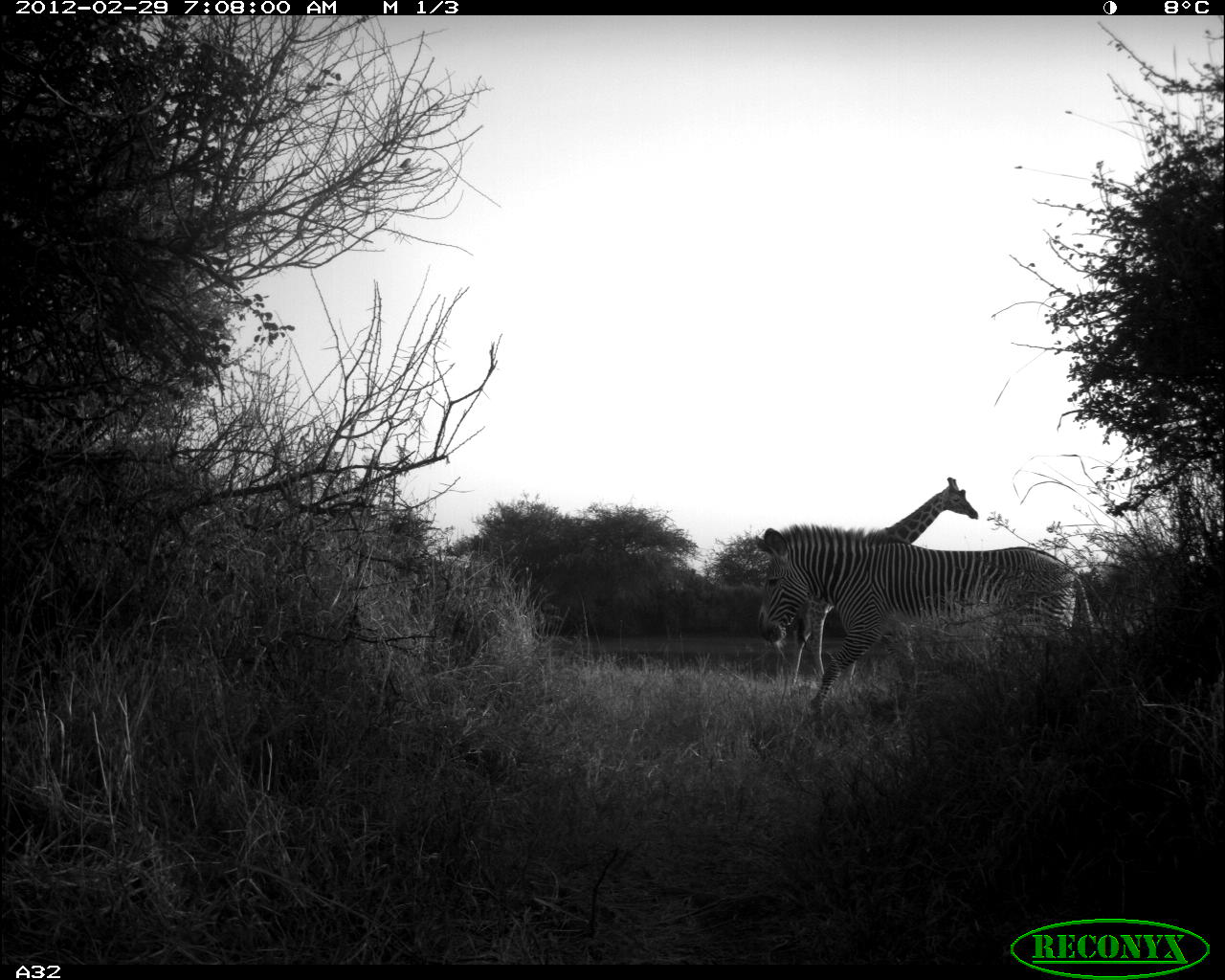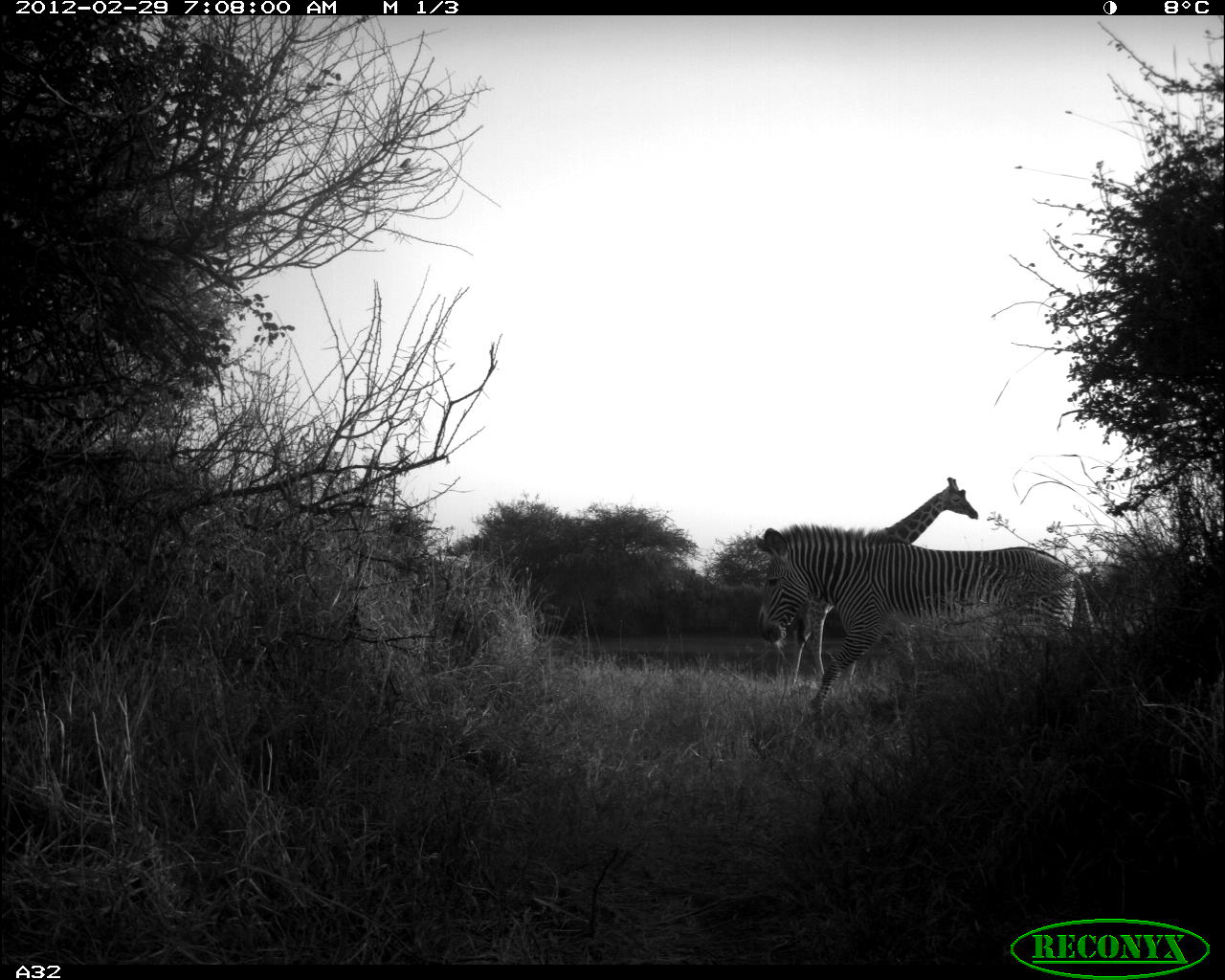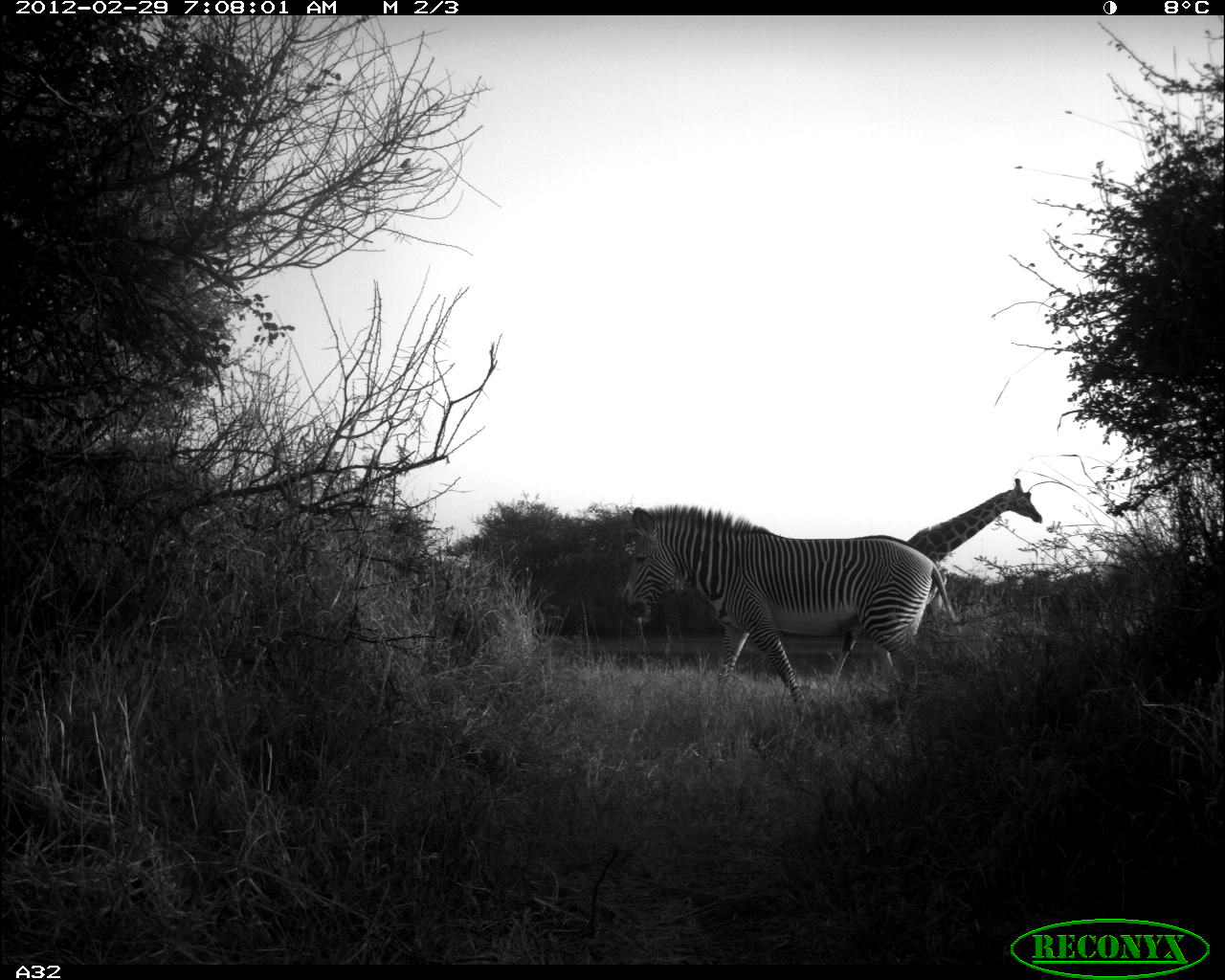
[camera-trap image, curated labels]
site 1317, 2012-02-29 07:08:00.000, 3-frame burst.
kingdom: Animalia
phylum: Chordata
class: Mammalia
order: Perissodactyla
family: Equidae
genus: Equus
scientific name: Equus grevyi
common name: grévy's zebra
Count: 1.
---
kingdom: Animalia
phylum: Chordata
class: Mammalia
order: Artiodactyla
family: Giraffidae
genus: Giraffa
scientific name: Giraffa camelopardalis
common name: giraffe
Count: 1.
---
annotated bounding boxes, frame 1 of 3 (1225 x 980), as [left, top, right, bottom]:
equus grevyi: [753, 523, 1095, 716]; [770, 476, 978, 701]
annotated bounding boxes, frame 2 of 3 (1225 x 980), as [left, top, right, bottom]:
giraffa camelopardalis: [753, 524, 1087, 712]; [785, 476, 978, 695]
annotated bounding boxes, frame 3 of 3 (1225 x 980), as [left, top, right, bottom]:
equus grevyi: [621, 505, 961, 722]; [823, 477, 1042, 703]